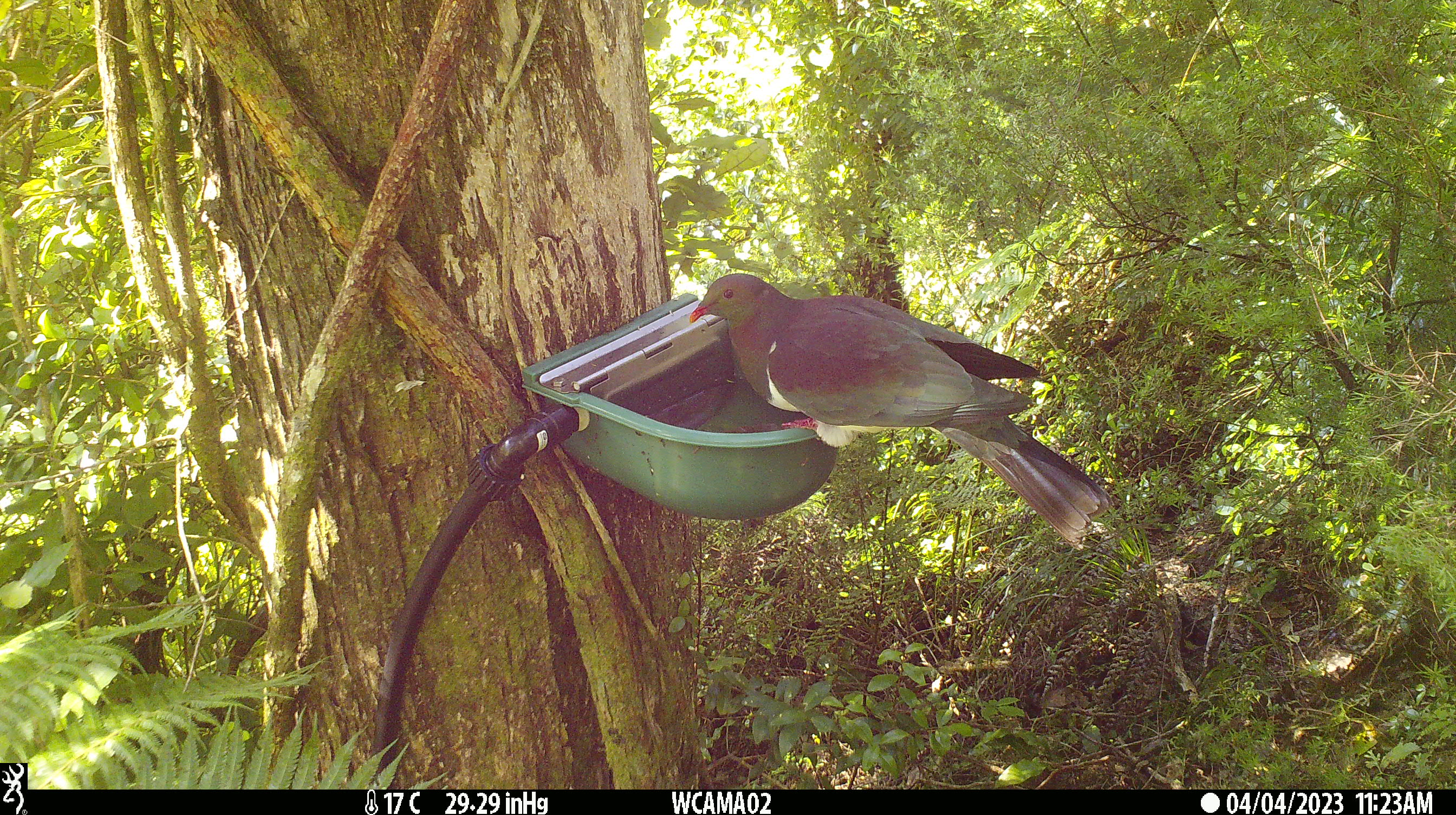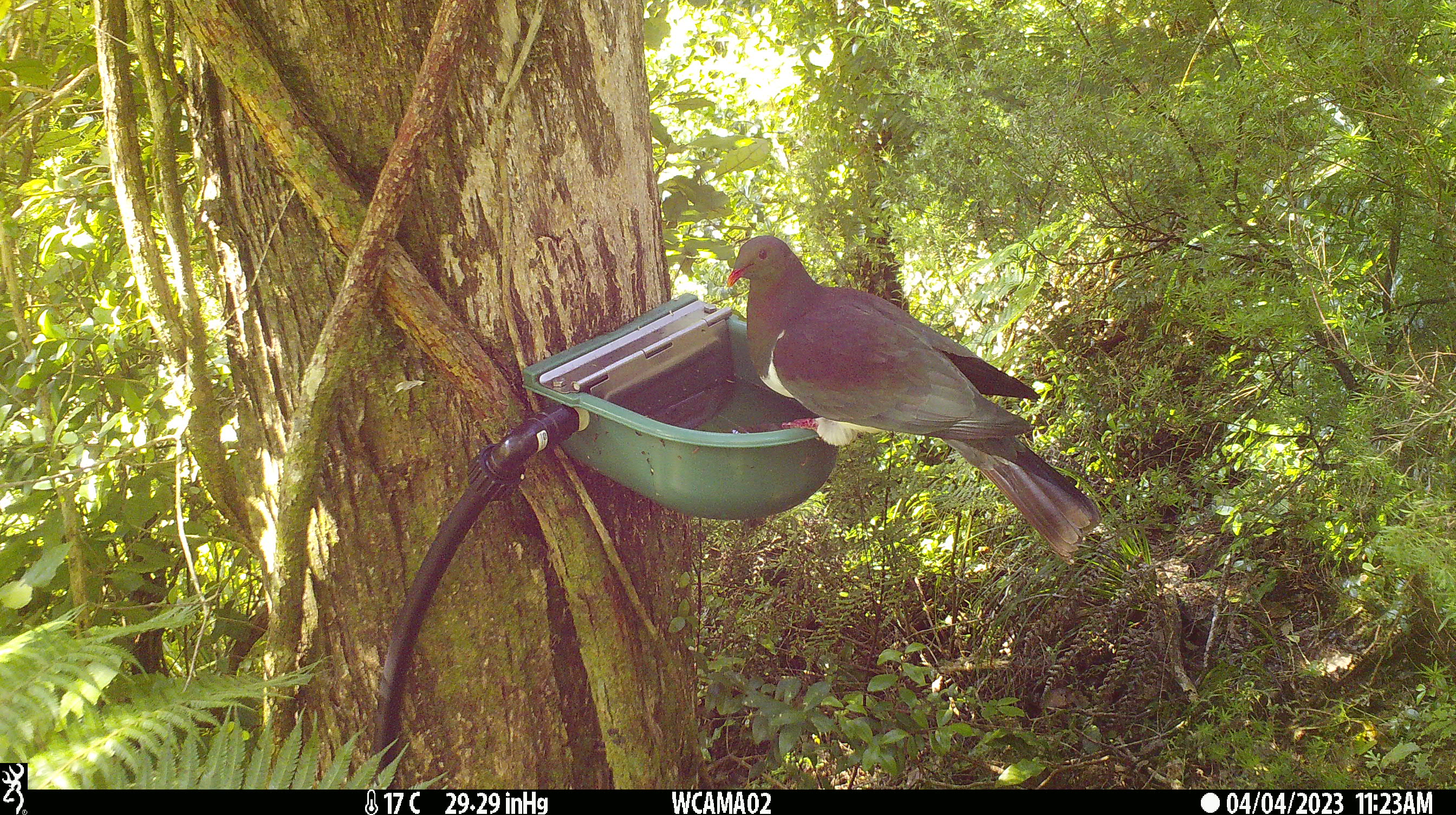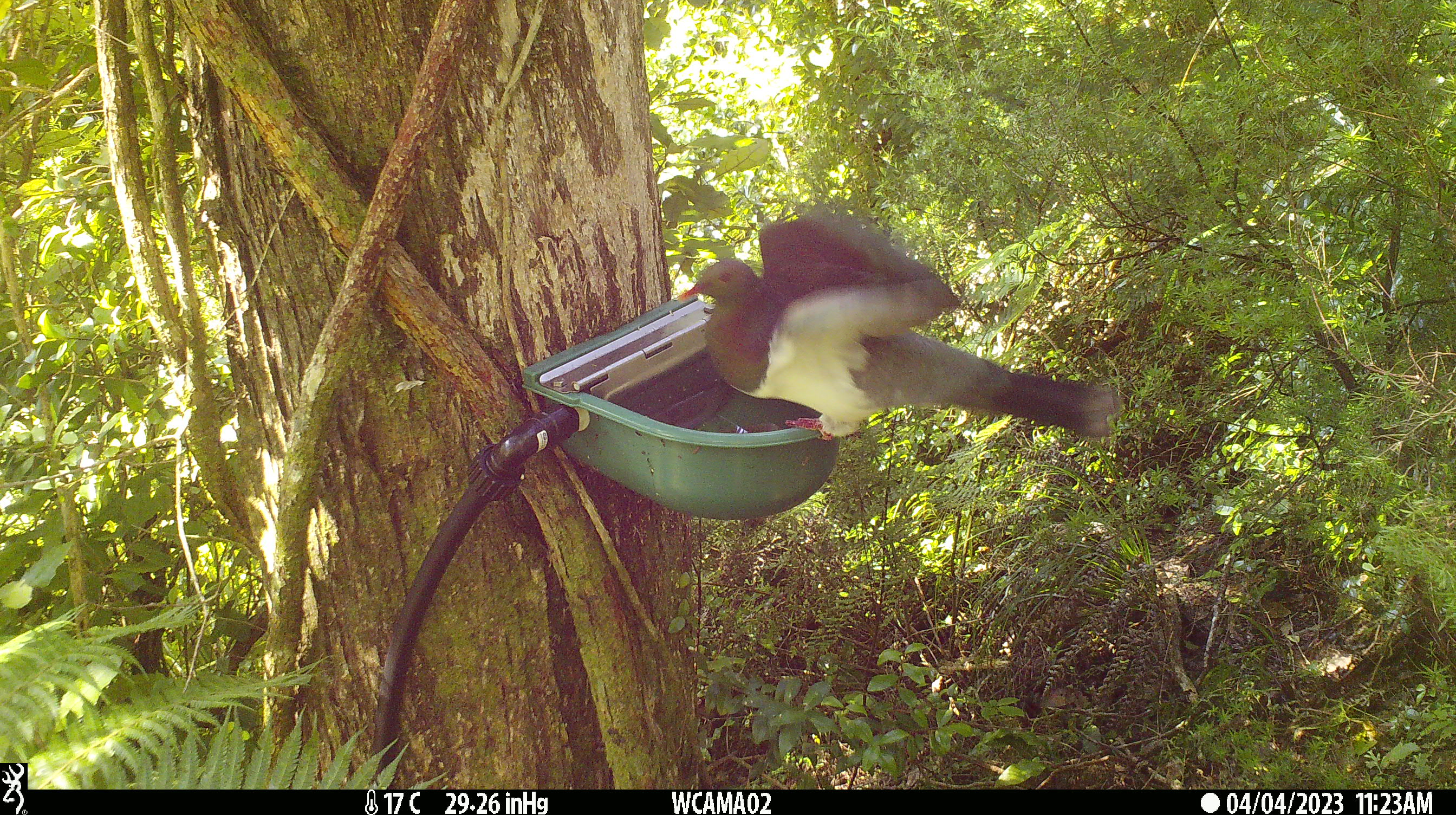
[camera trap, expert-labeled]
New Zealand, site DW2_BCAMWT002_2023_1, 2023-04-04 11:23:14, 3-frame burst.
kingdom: Animalia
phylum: Chordata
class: Aves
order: Columbiformes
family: Columbidae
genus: Hemiphaga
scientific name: Hemiphaga novaeseelandiae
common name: new zealand pigeon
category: kereru